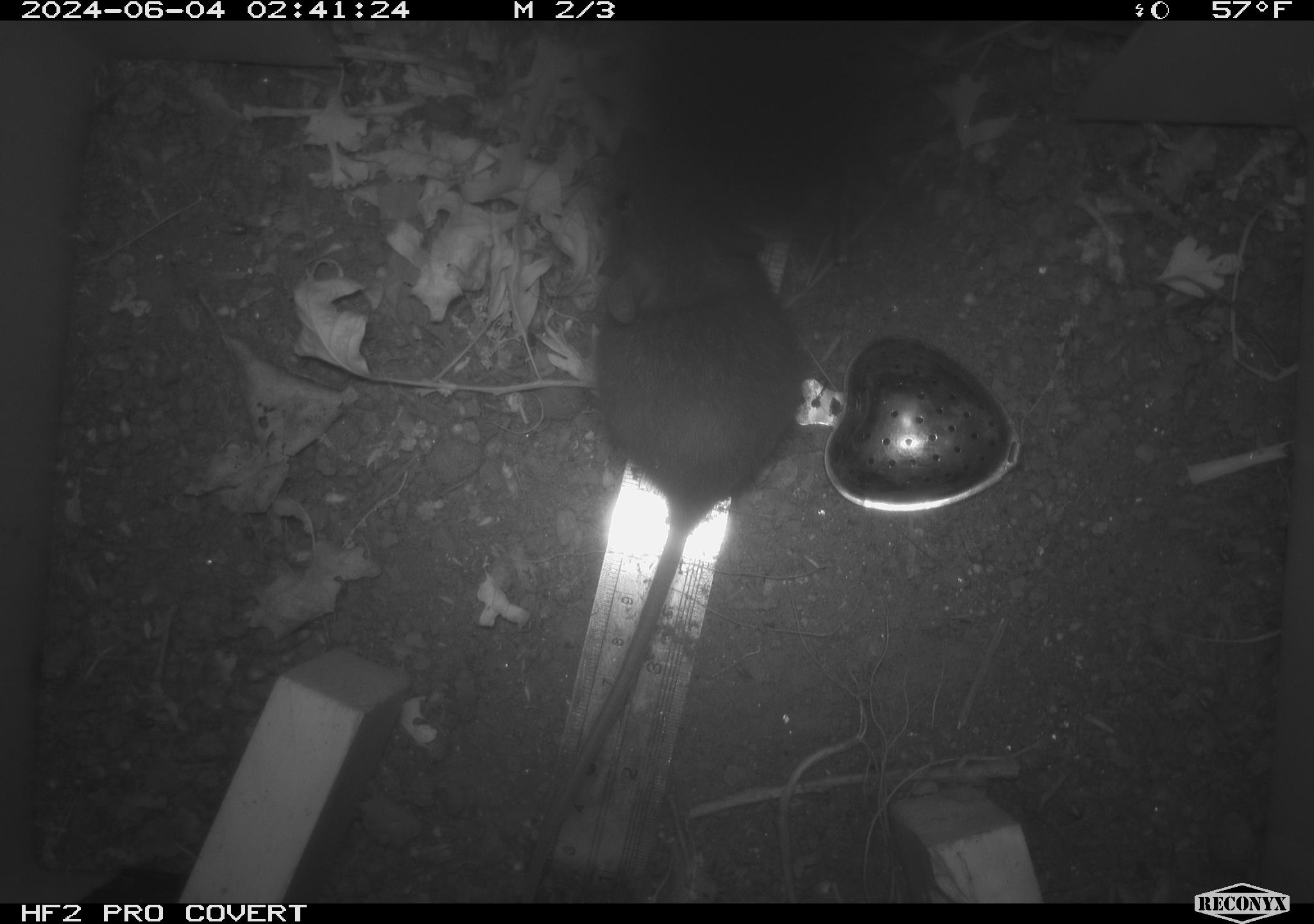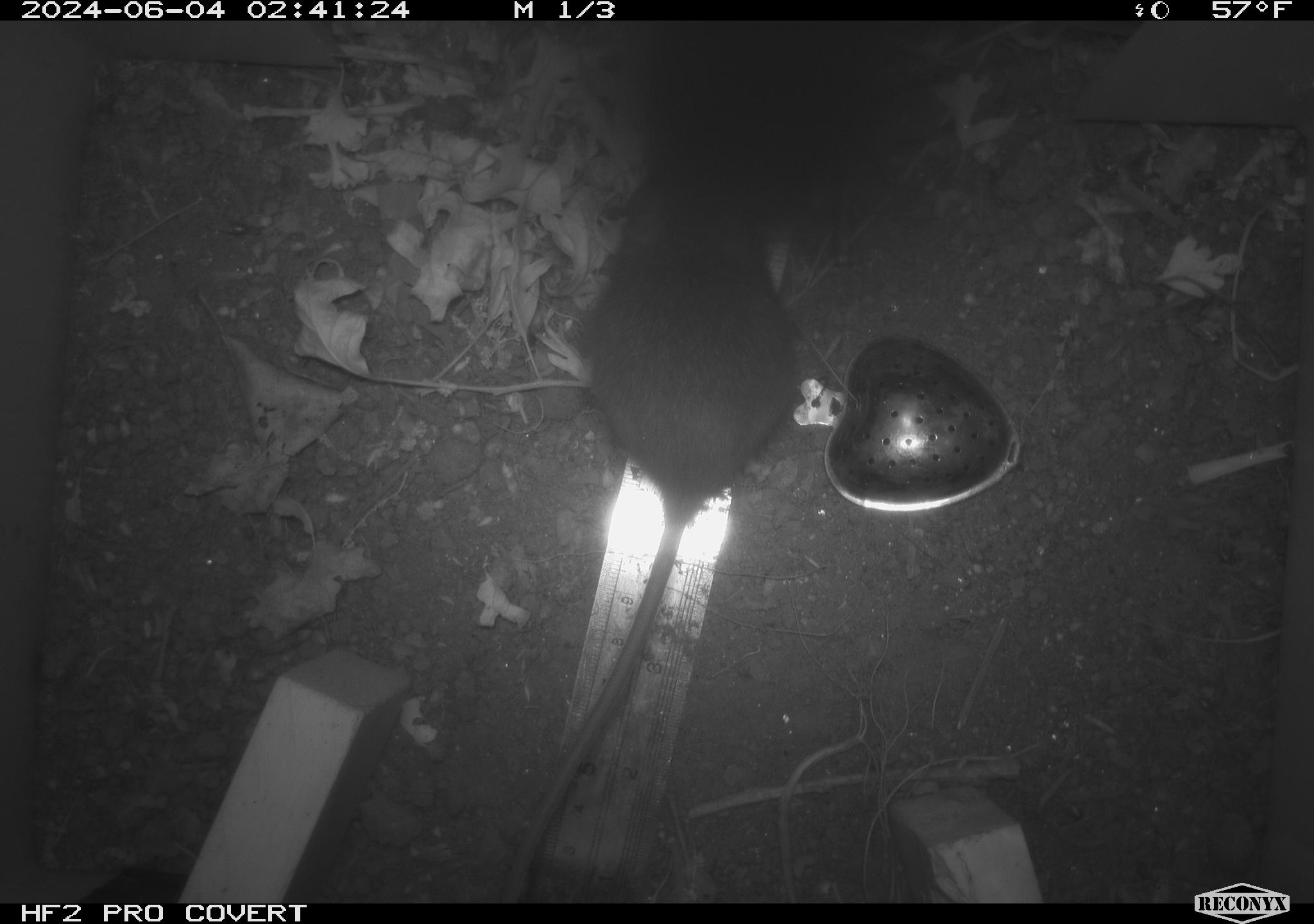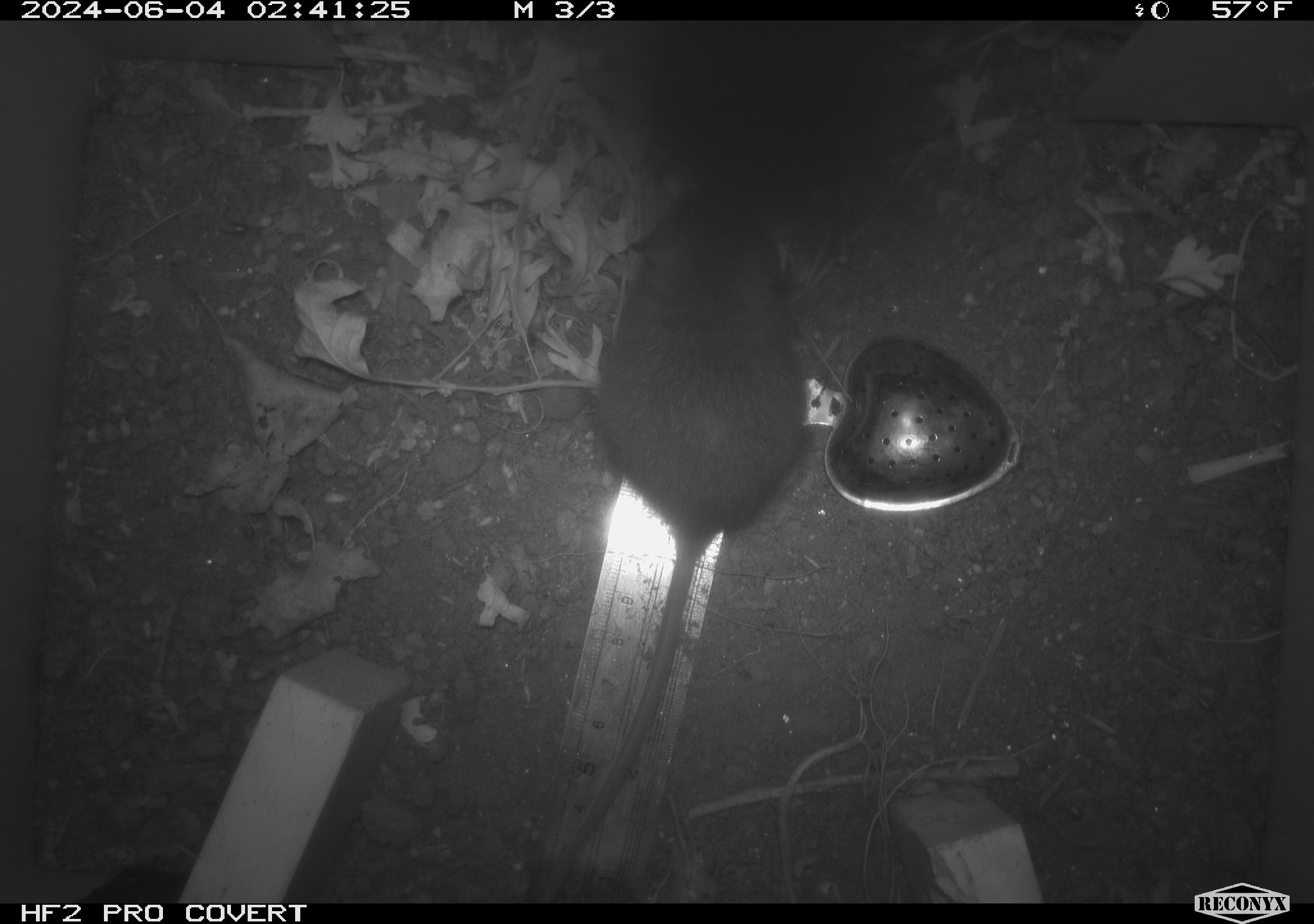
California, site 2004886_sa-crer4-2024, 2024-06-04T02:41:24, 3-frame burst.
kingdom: Animalia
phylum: Chordata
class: Mammalia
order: Rodentia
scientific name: Rodentia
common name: mouse species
Mouse species (Rodentia).